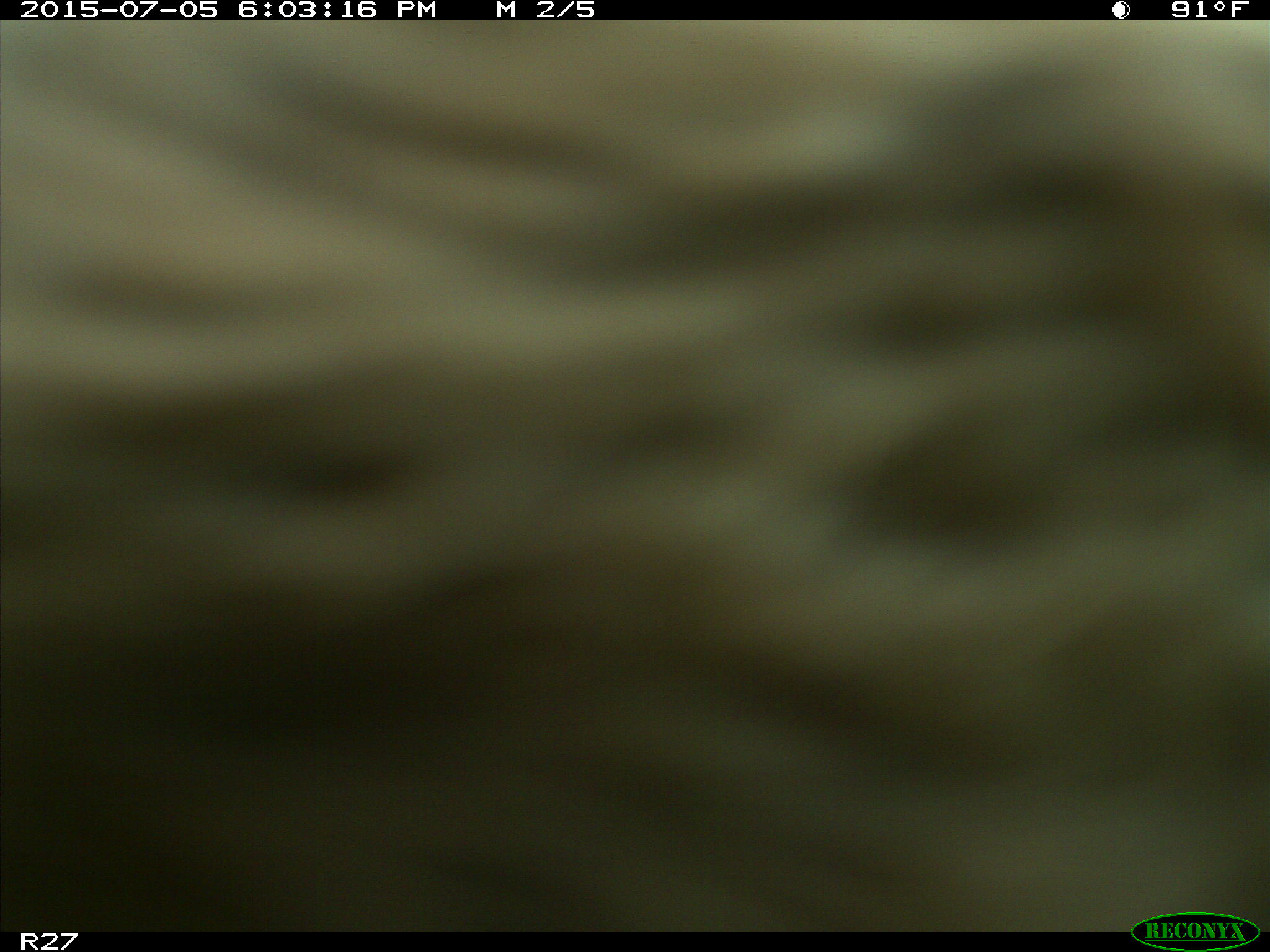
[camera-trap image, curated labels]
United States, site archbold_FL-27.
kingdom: Animalia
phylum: Chordata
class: Mammalia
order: Artiodactyla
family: Bovidae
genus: Bos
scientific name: Bos taurus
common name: domestic cow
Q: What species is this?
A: Bos taurus (domestic cow).